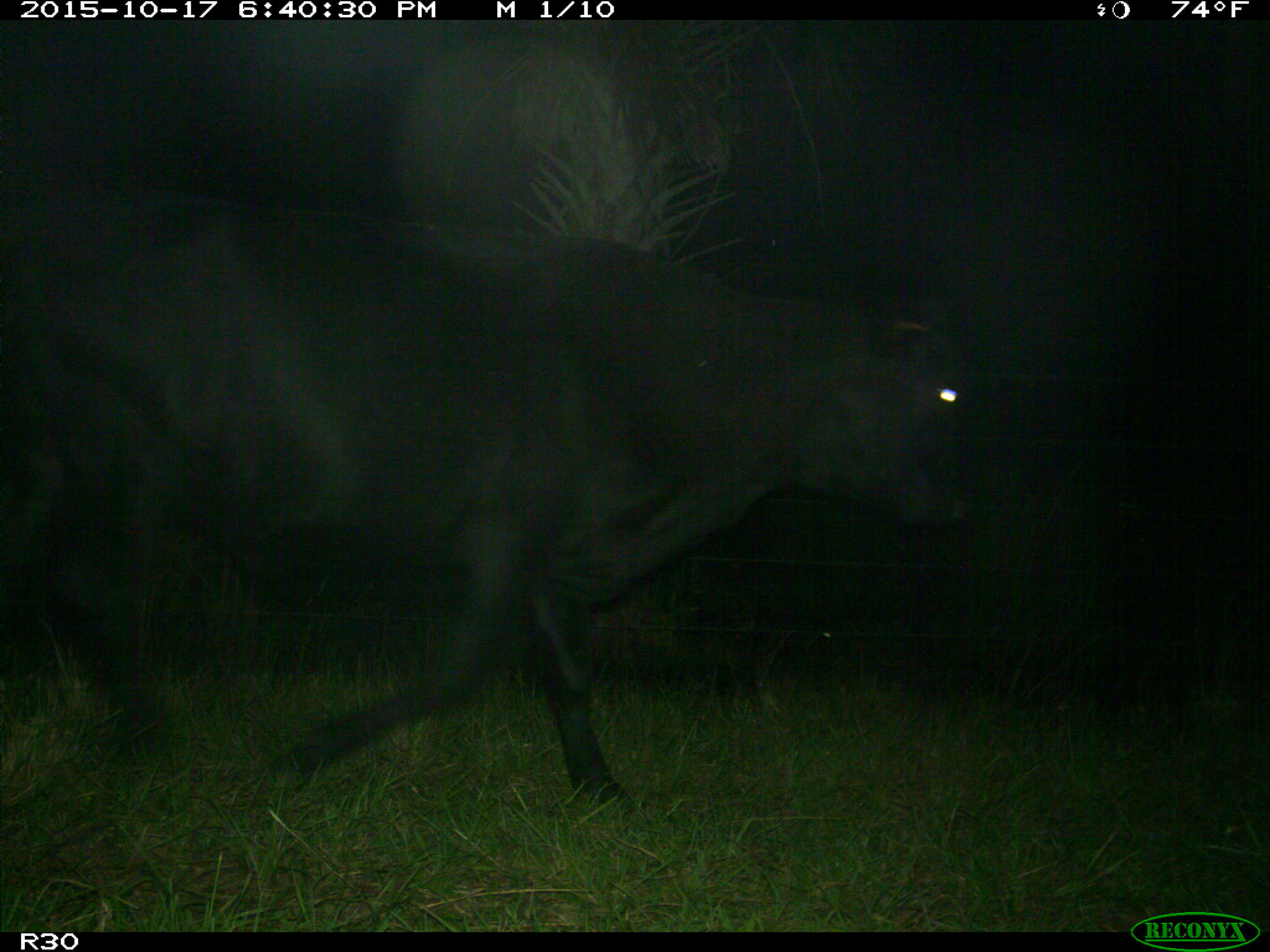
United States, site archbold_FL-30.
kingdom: Animalia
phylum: Chordata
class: Mammalia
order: Artiodactyla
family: Bovidae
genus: Bos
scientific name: Bos taurus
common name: domestic cow